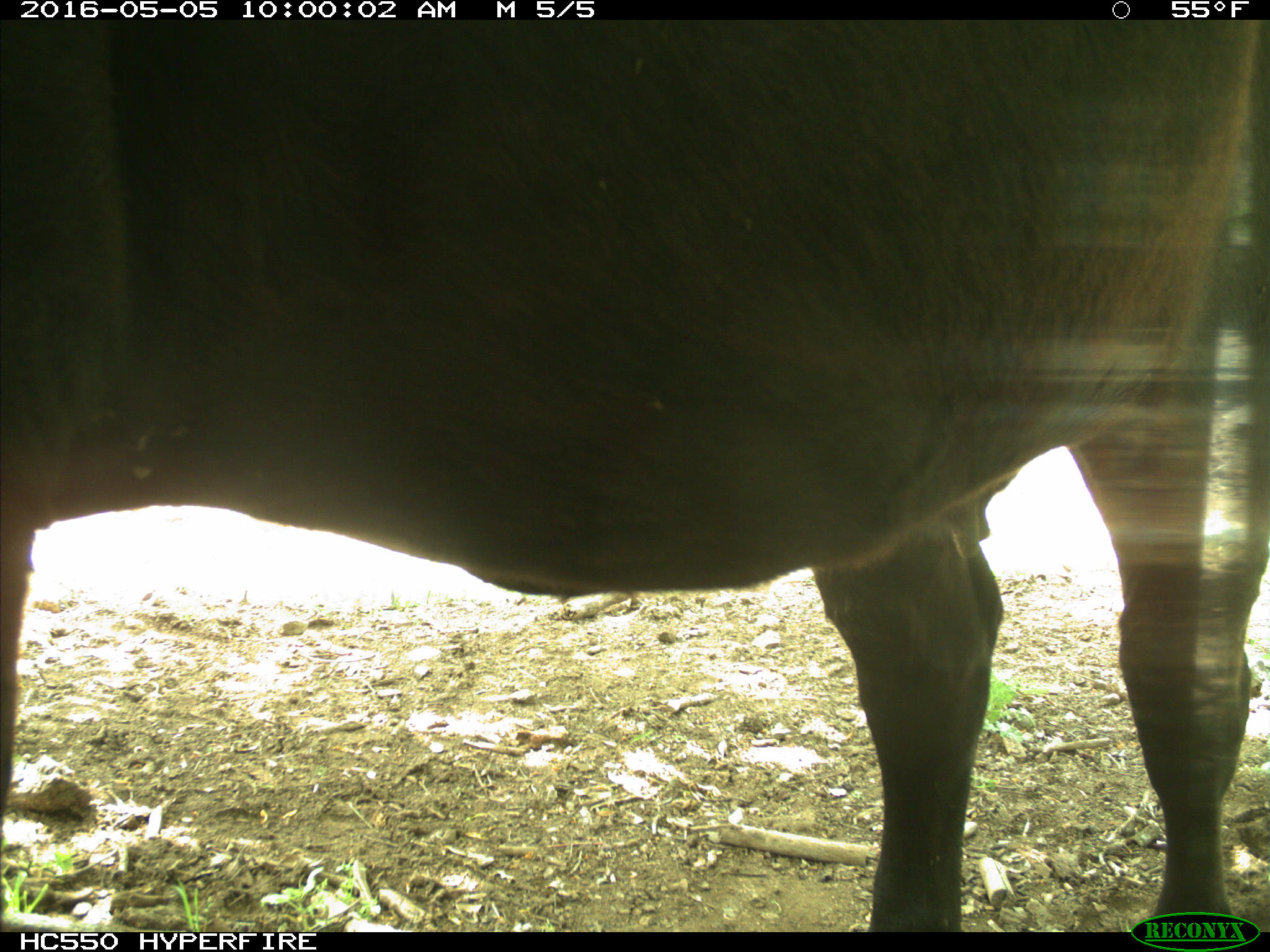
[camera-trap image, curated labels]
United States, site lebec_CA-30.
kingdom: Animalia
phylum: Chordata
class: Mammalia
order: Artiodactyla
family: Bovidae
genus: Bos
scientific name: Bos taurus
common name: domestic cow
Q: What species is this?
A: Bos taurus (domestic cow).